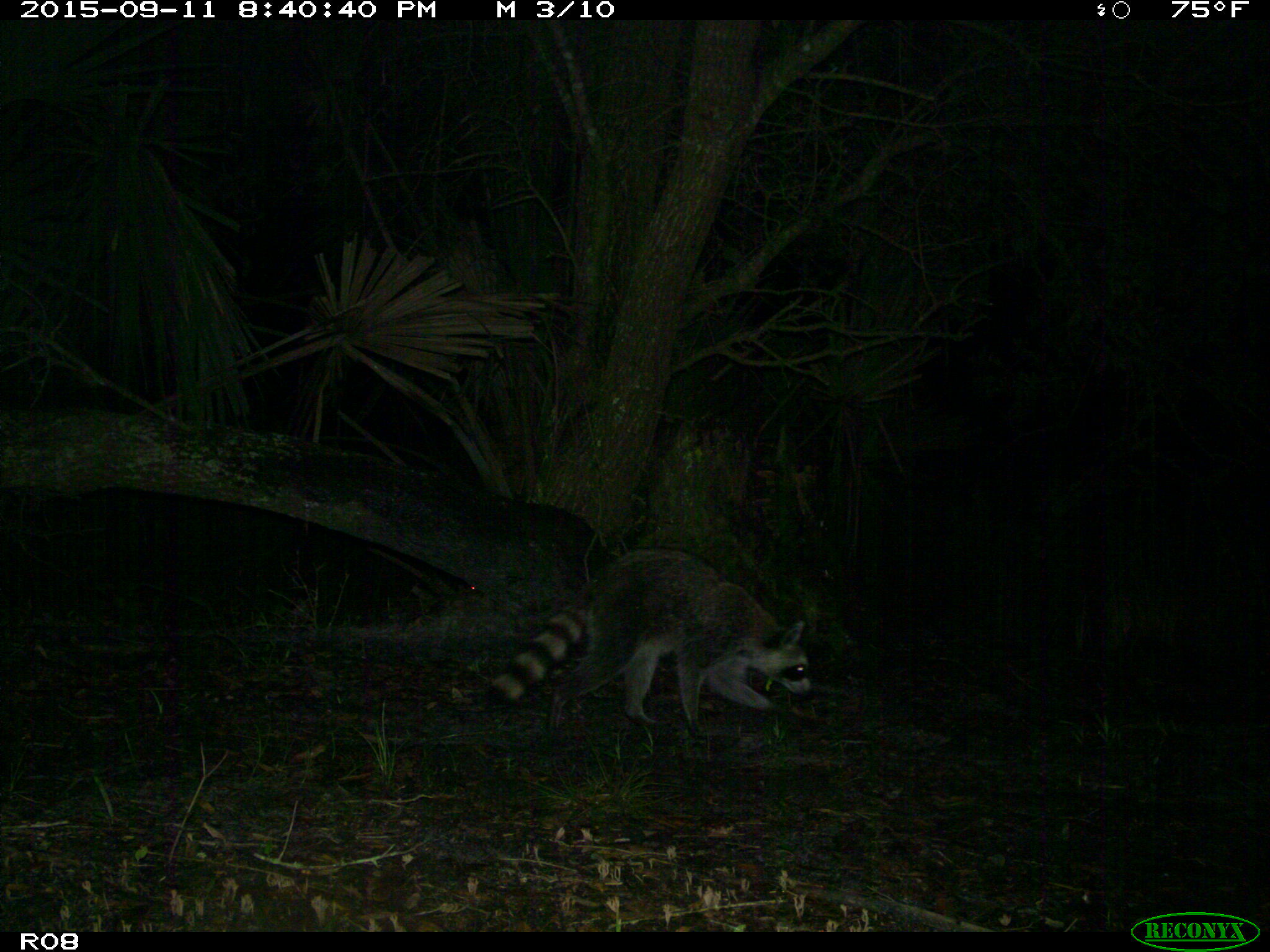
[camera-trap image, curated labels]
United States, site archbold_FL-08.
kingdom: Animalia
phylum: Chordata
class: Mammalia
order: Carnivora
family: Procyonidae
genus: Procyon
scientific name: Procyon lotor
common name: common raccoon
Procyon lotor (common raccoon).